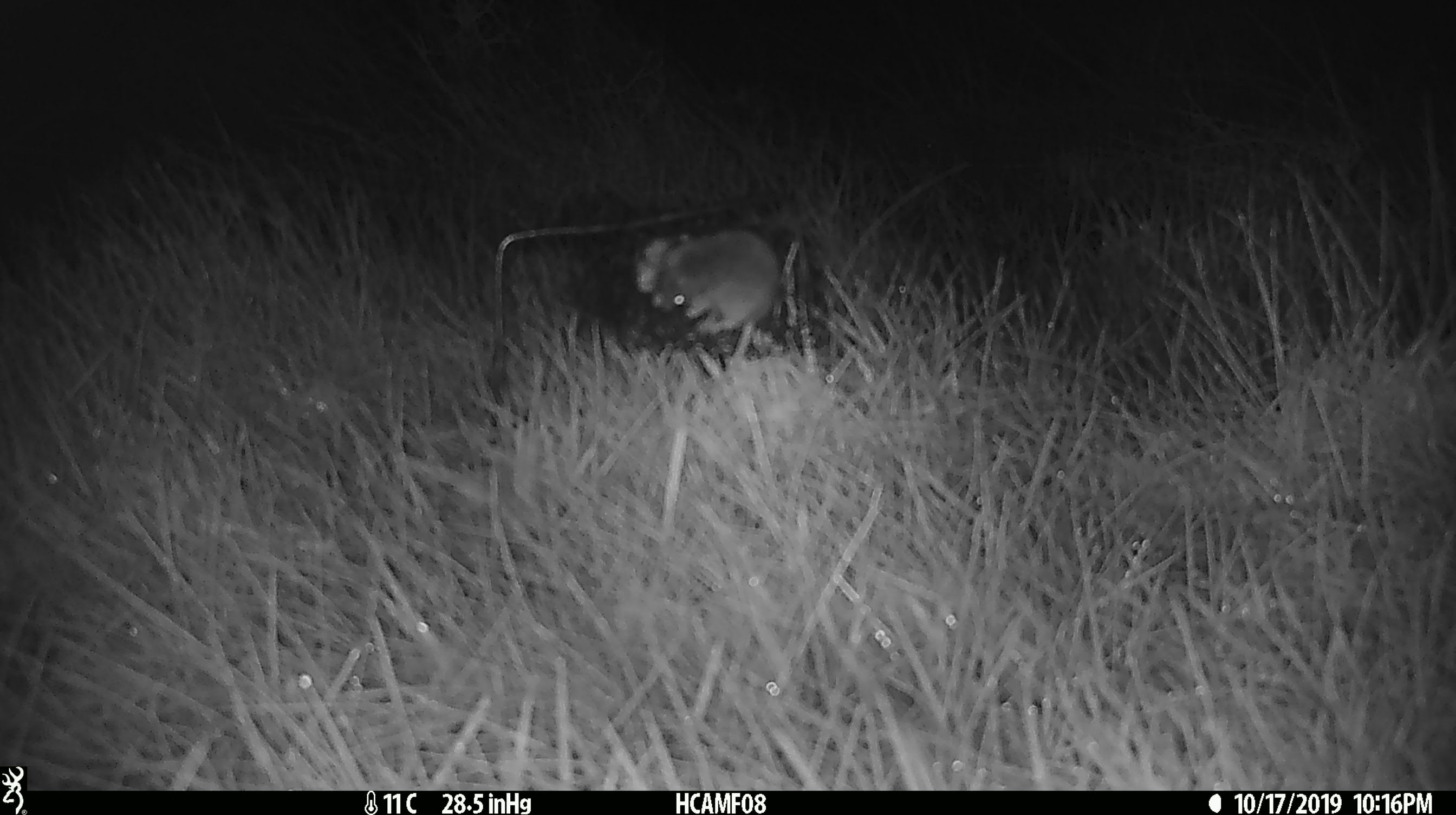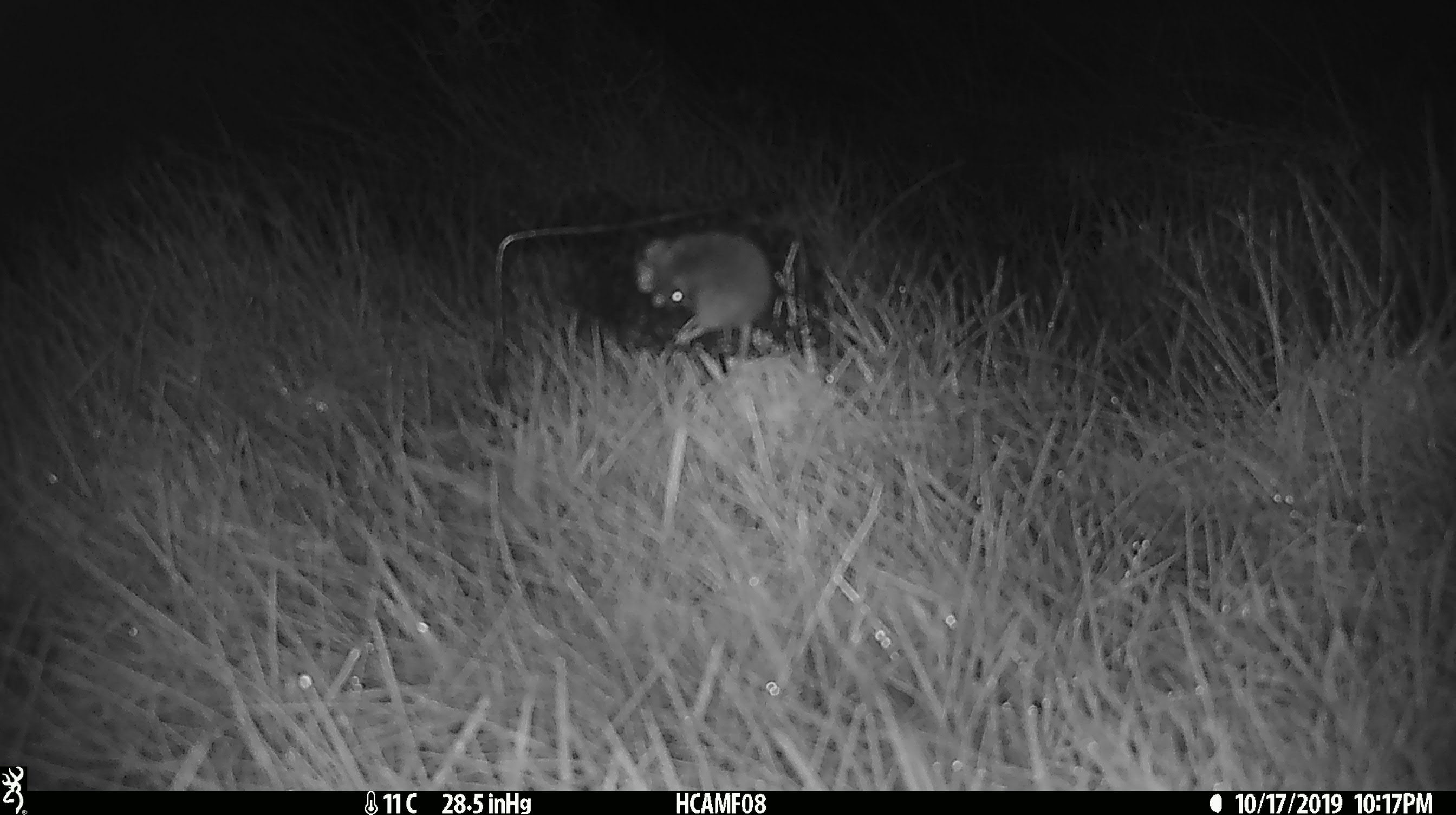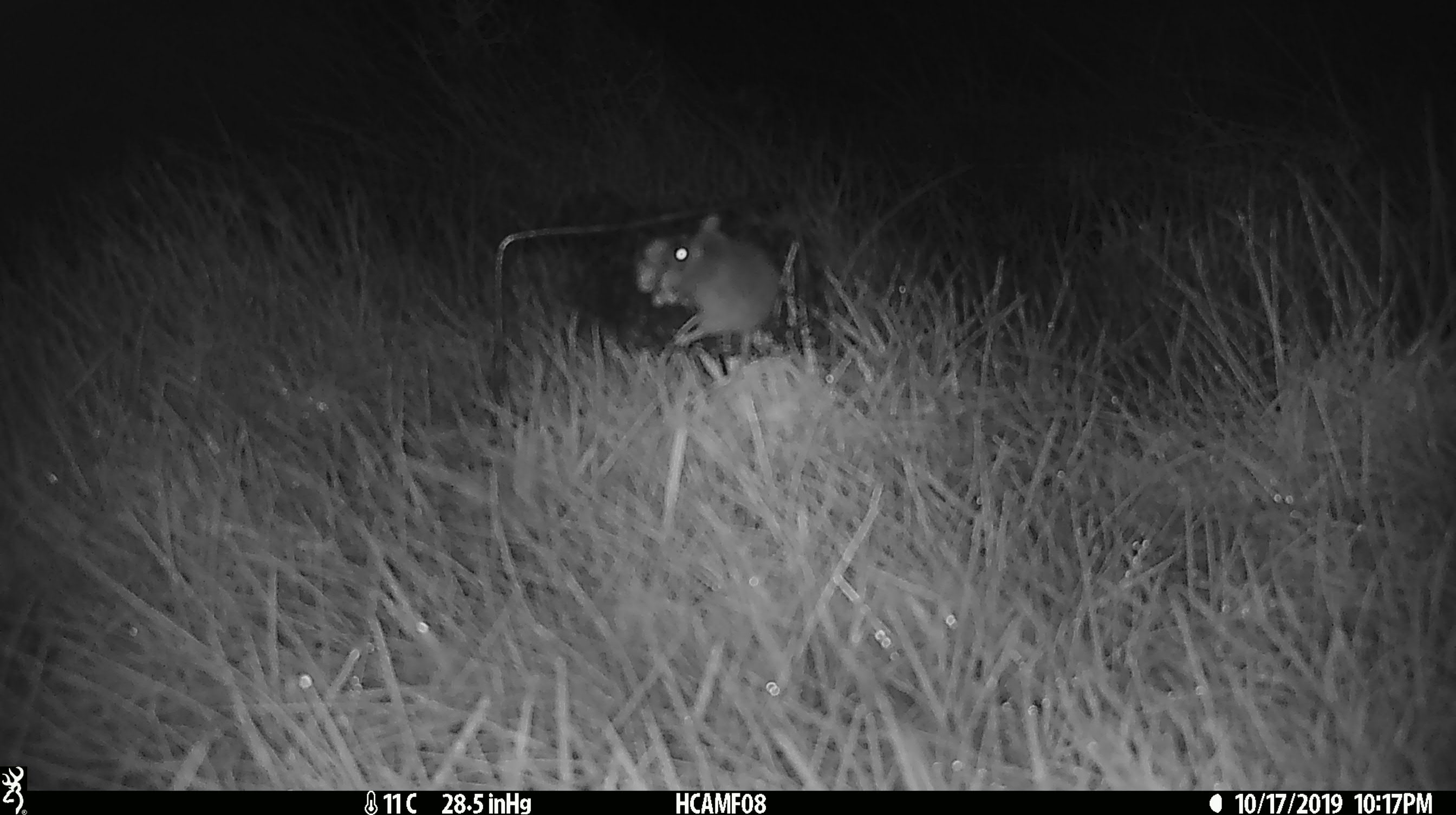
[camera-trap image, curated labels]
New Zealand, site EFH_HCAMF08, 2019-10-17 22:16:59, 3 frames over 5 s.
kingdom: Animalia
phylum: Chordata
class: Mammalia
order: Rodentia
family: Muridae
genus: Mus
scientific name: Mus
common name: mouse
Mouse (Mus).